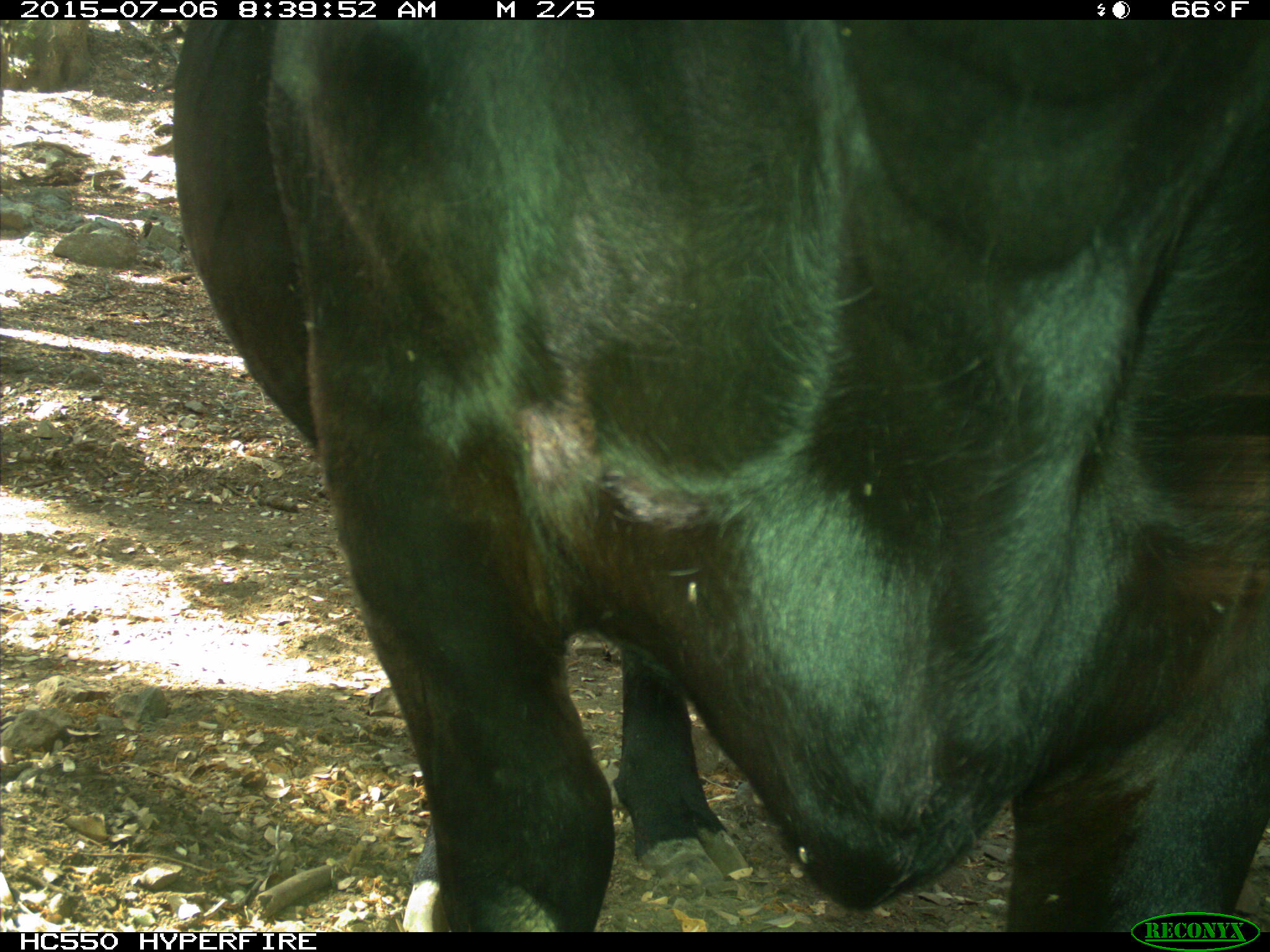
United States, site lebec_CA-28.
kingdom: Animalia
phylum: Chordata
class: Mammalia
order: Artiodactyla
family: Bovidae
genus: Bos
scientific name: Bos taurus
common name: domestic cow